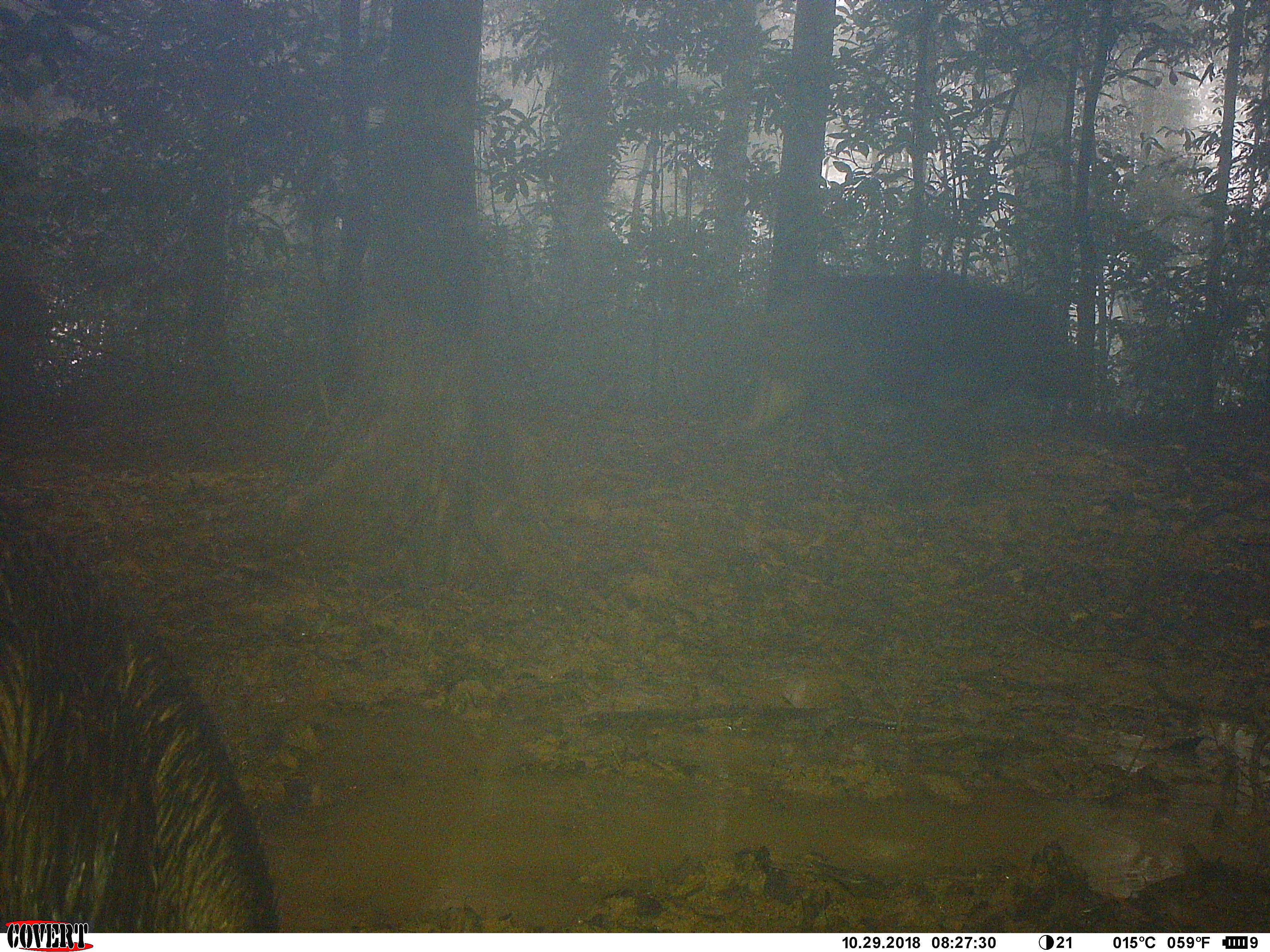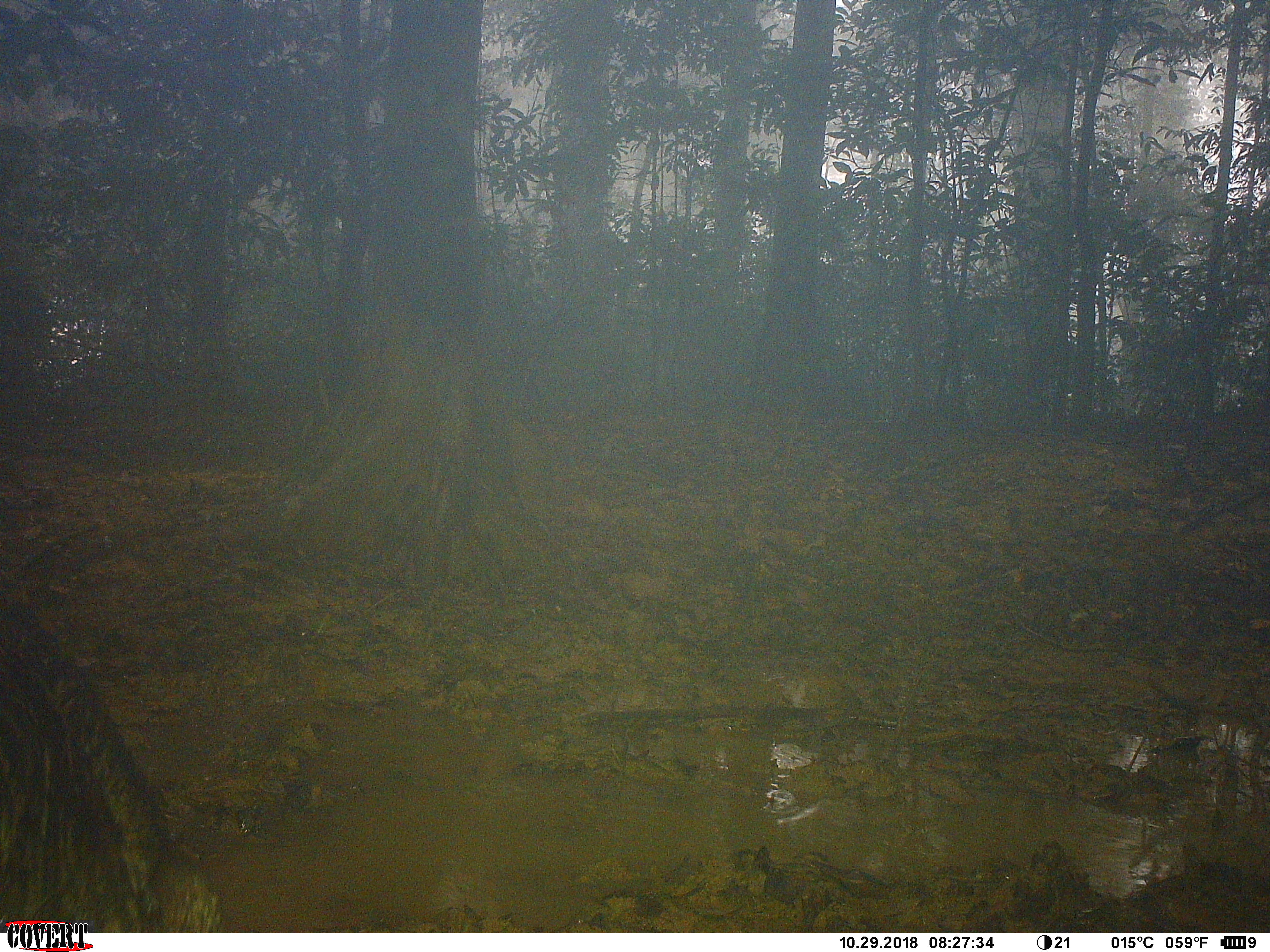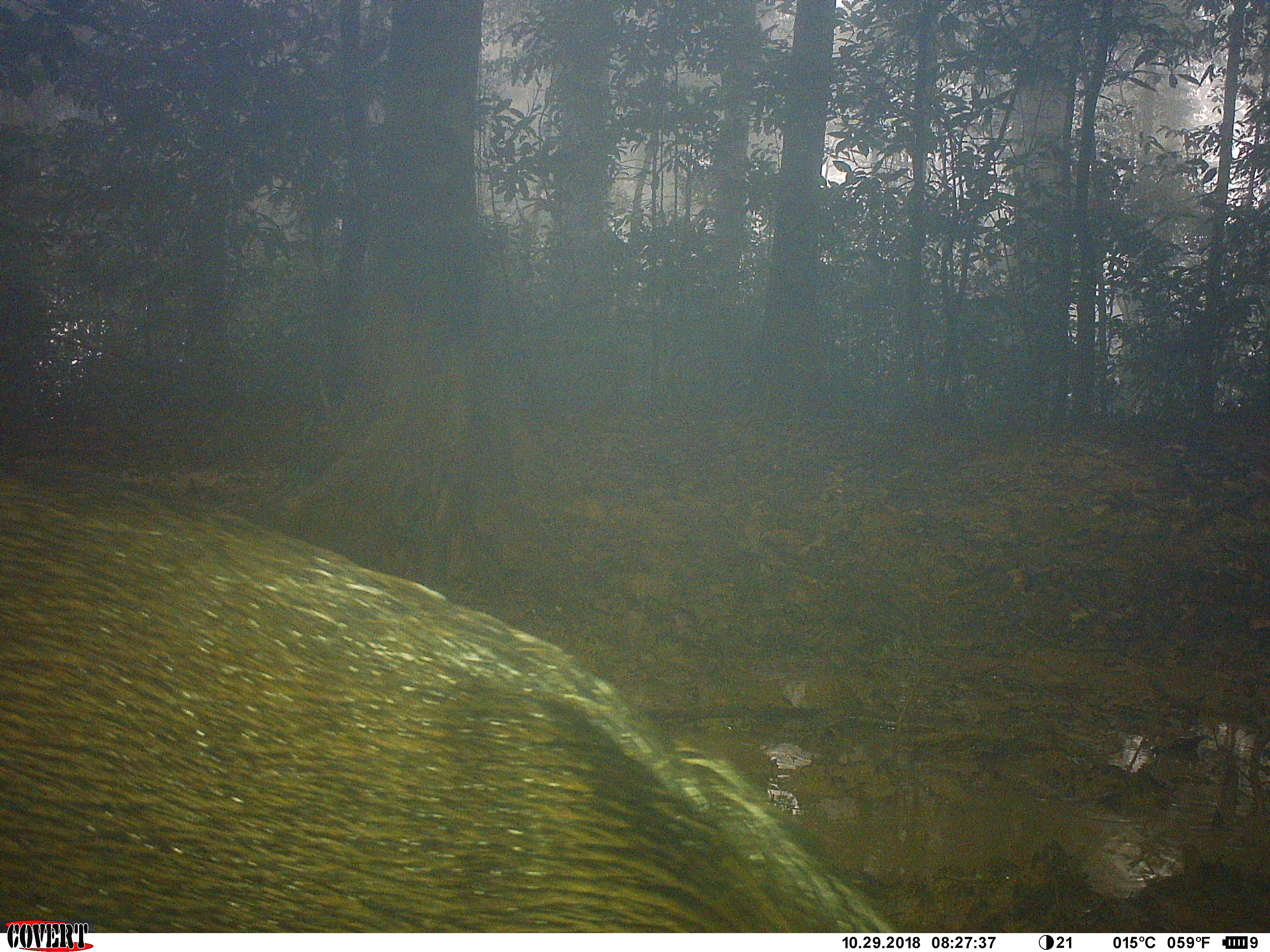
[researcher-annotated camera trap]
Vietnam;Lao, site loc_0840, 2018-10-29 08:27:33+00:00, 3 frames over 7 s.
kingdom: Animalia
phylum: Chordata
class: Mammalia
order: Artiodactyla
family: Suidae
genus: Sus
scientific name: Sus scrofa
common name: eurasian wild pig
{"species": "eurasian wild pig (Sus scrofa)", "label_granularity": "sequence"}